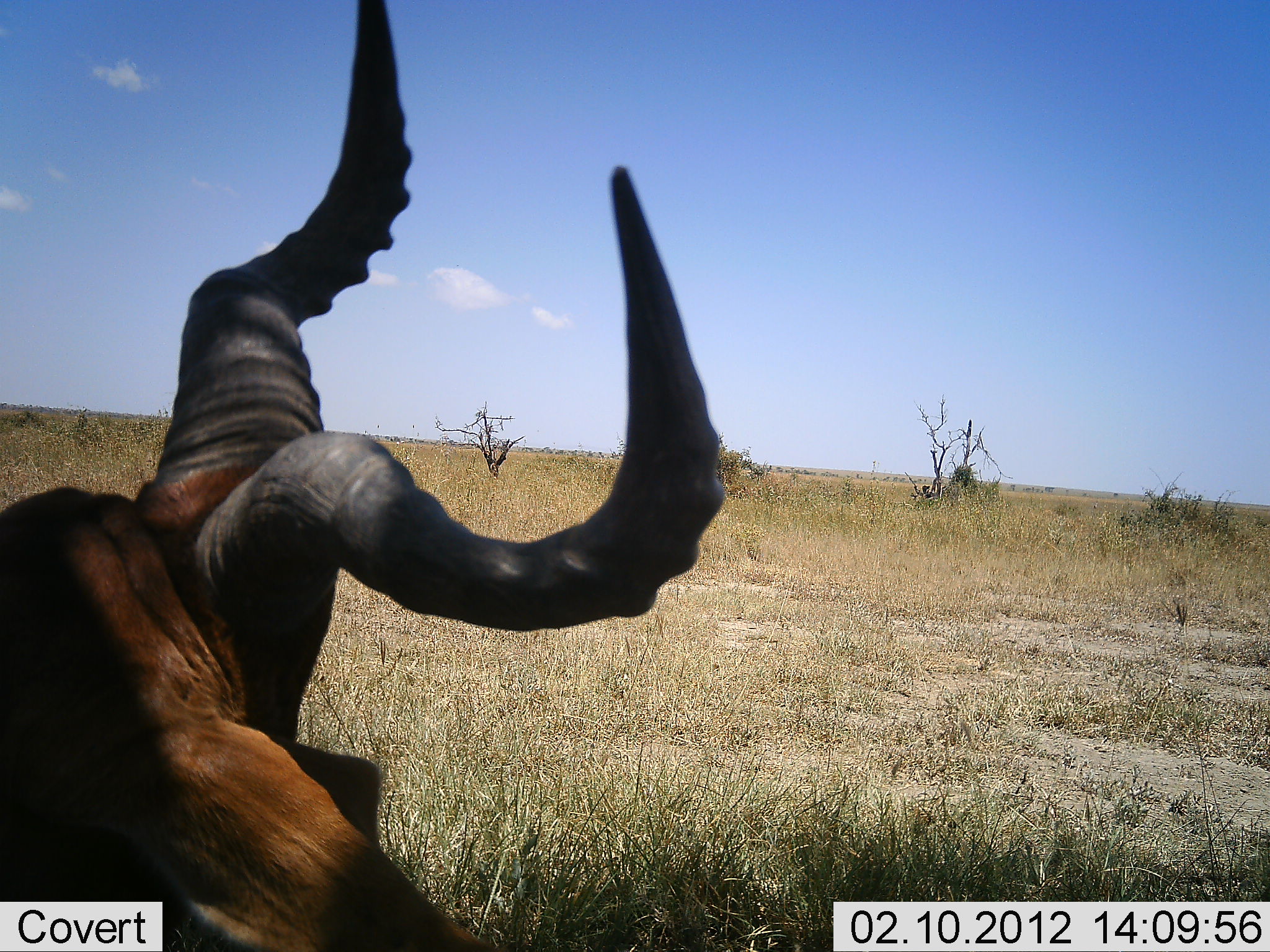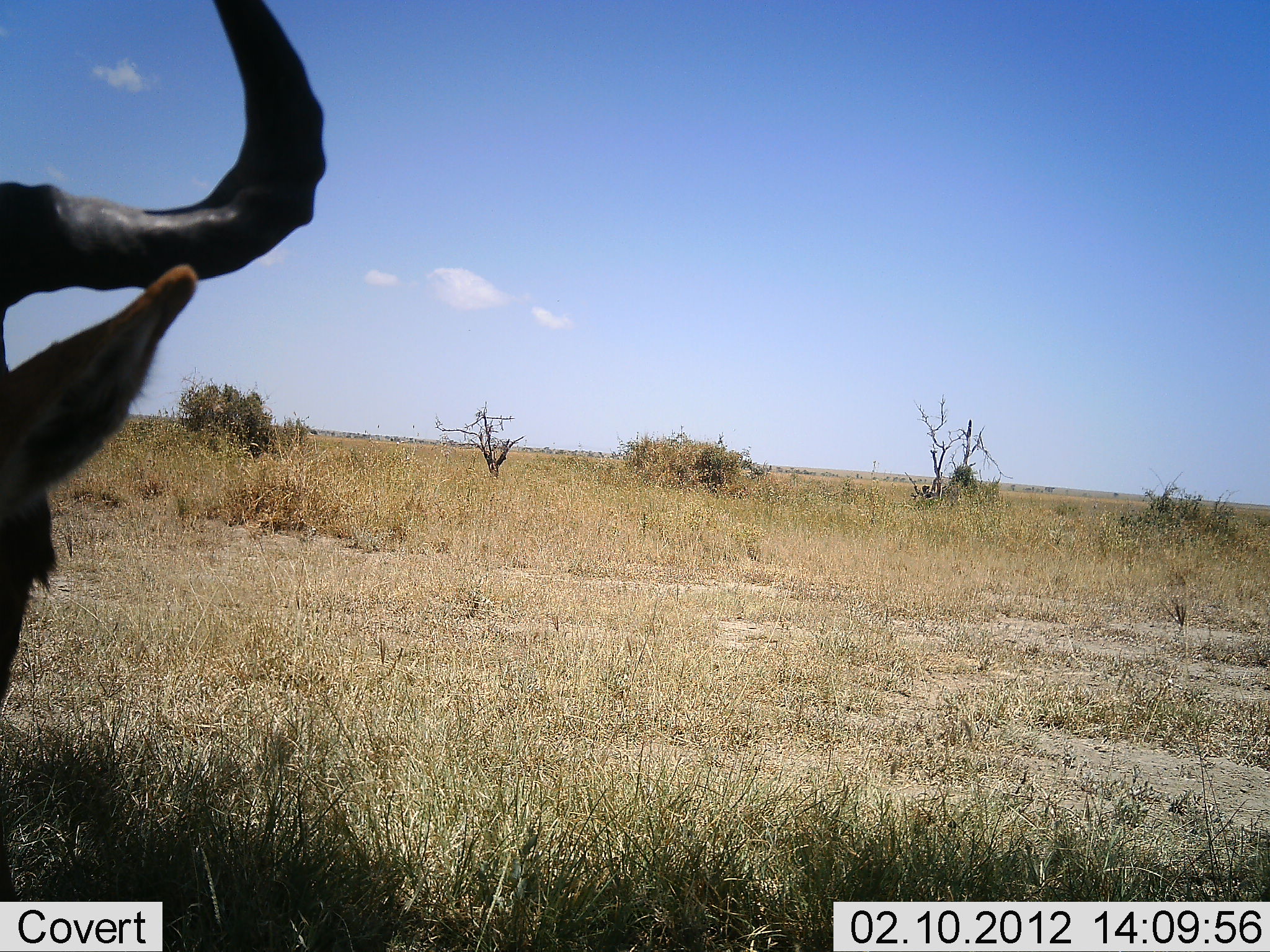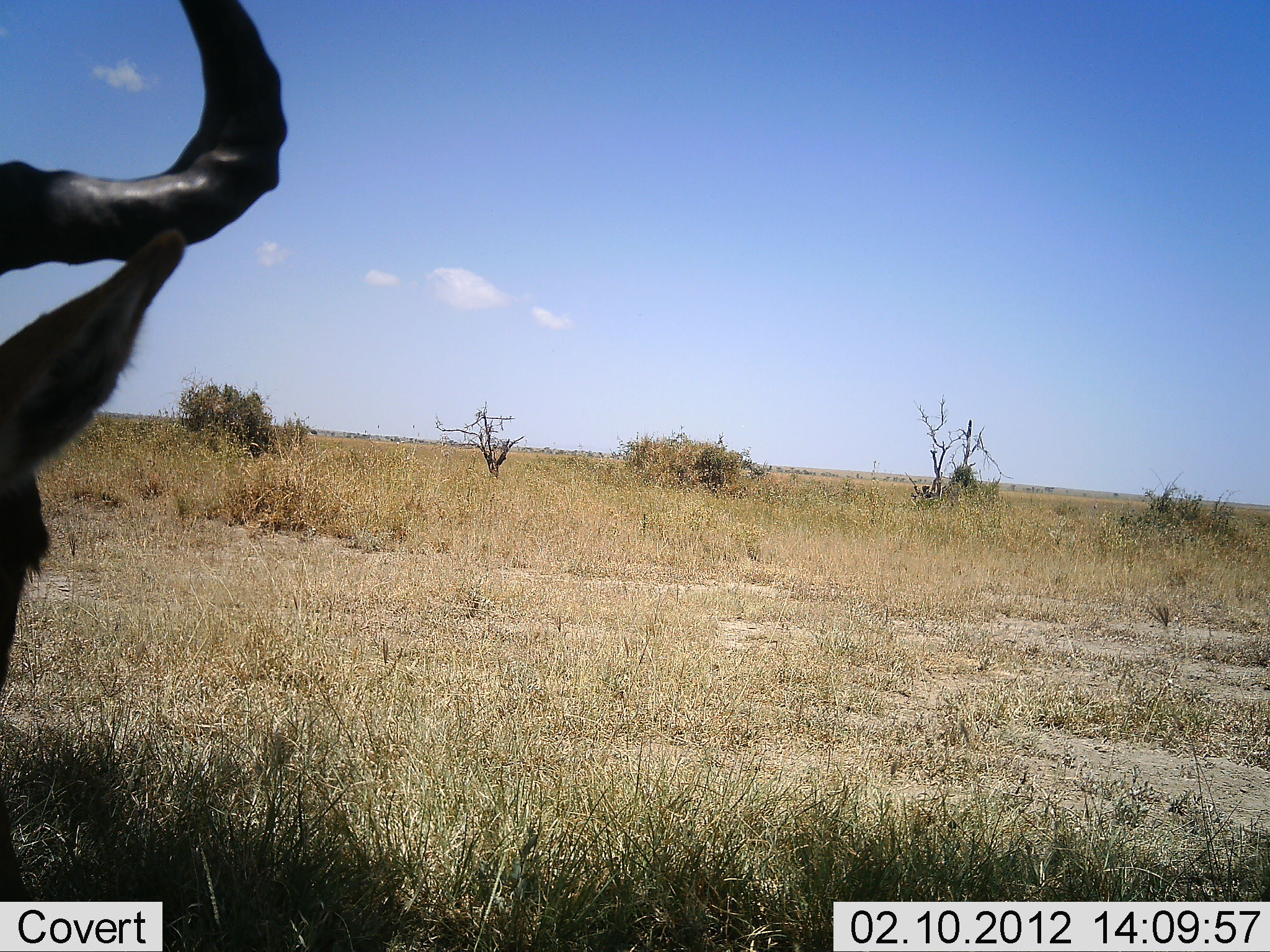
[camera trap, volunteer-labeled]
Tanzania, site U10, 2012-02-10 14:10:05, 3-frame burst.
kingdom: Animalia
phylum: Chordata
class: Mammalia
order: Artiodactyla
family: Bovidae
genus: Alcelaphus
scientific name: Alcelaphus buselaphus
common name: hartebeest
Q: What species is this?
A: Hartebeest (Alcelaphus buselaphus).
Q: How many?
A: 1.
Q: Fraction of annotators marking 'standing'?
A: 33%.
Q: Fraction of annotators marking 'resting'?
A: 52%.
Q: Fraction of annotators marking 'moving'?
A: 19%.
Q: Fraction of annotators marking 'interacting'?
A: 0%.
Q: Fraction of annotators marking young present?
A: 0%.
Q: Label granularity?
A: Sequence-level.